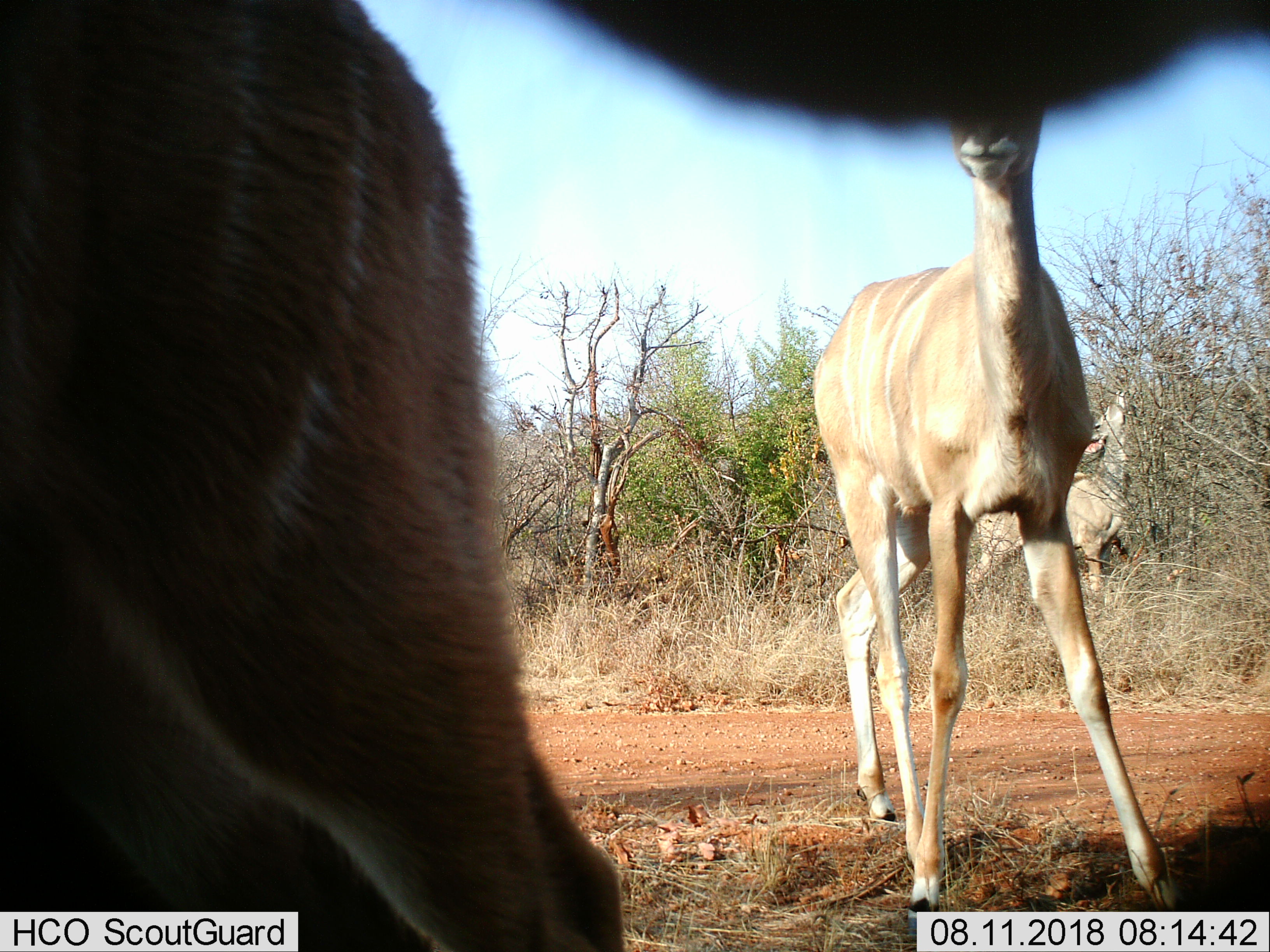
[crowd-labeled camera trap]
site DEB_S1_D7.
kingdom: Animalia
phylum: Chordata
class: Mammalia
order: Artiodactyla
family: Bovidae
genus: Tragelaphus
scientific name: Tragelaphus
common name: kudu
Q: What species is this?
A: Kudu (Tragelaphus).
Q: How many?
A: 3.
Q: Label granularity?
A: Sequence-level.